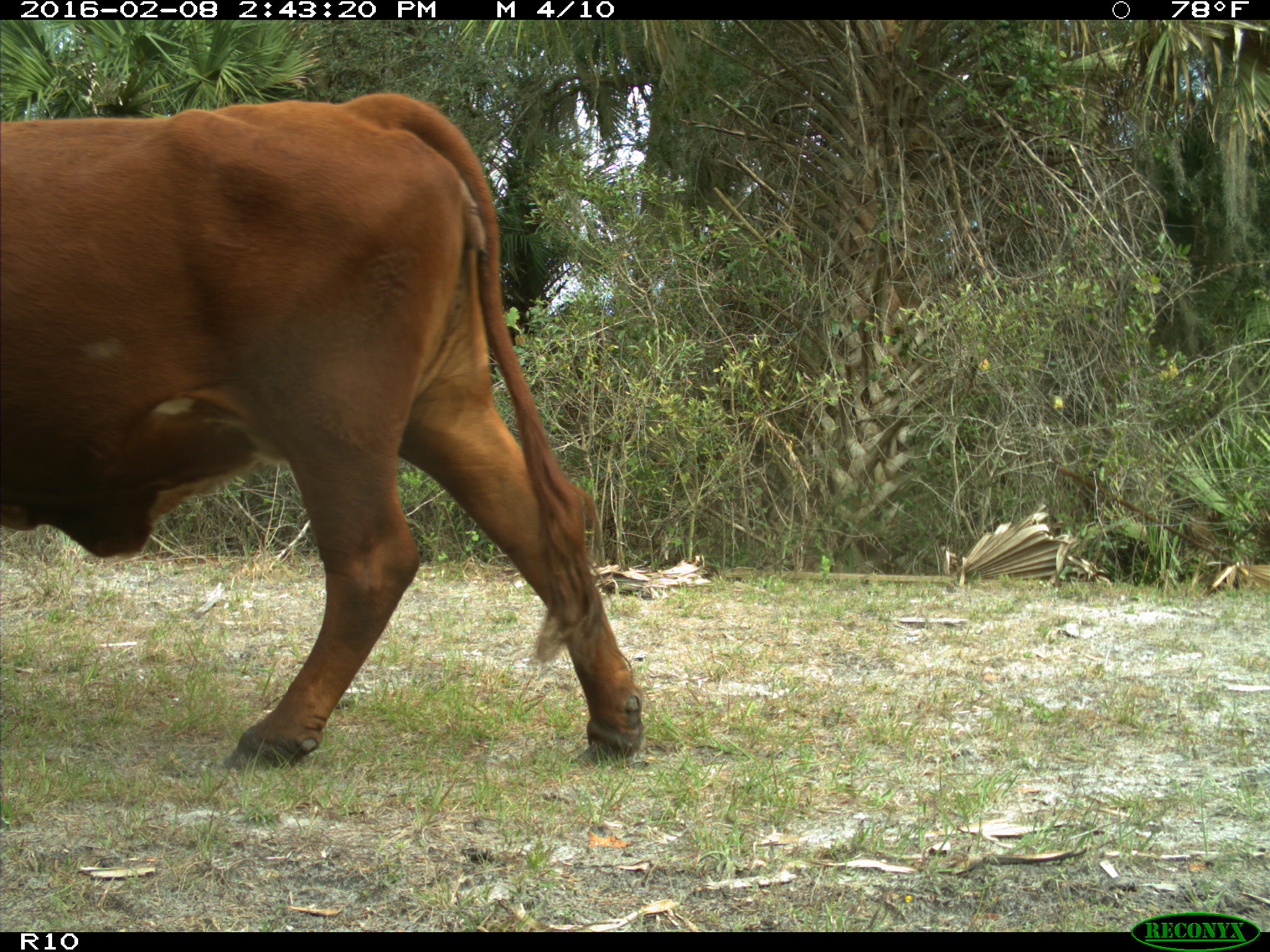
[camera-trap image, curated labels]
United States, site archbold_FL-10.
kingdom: Animalia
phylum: Chordata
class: Mammalia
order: Artiodactyla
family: Bovidae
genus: Bos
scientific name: Bos taurus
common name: domestic cow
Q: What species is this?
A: Bos taurus (domestic cow).